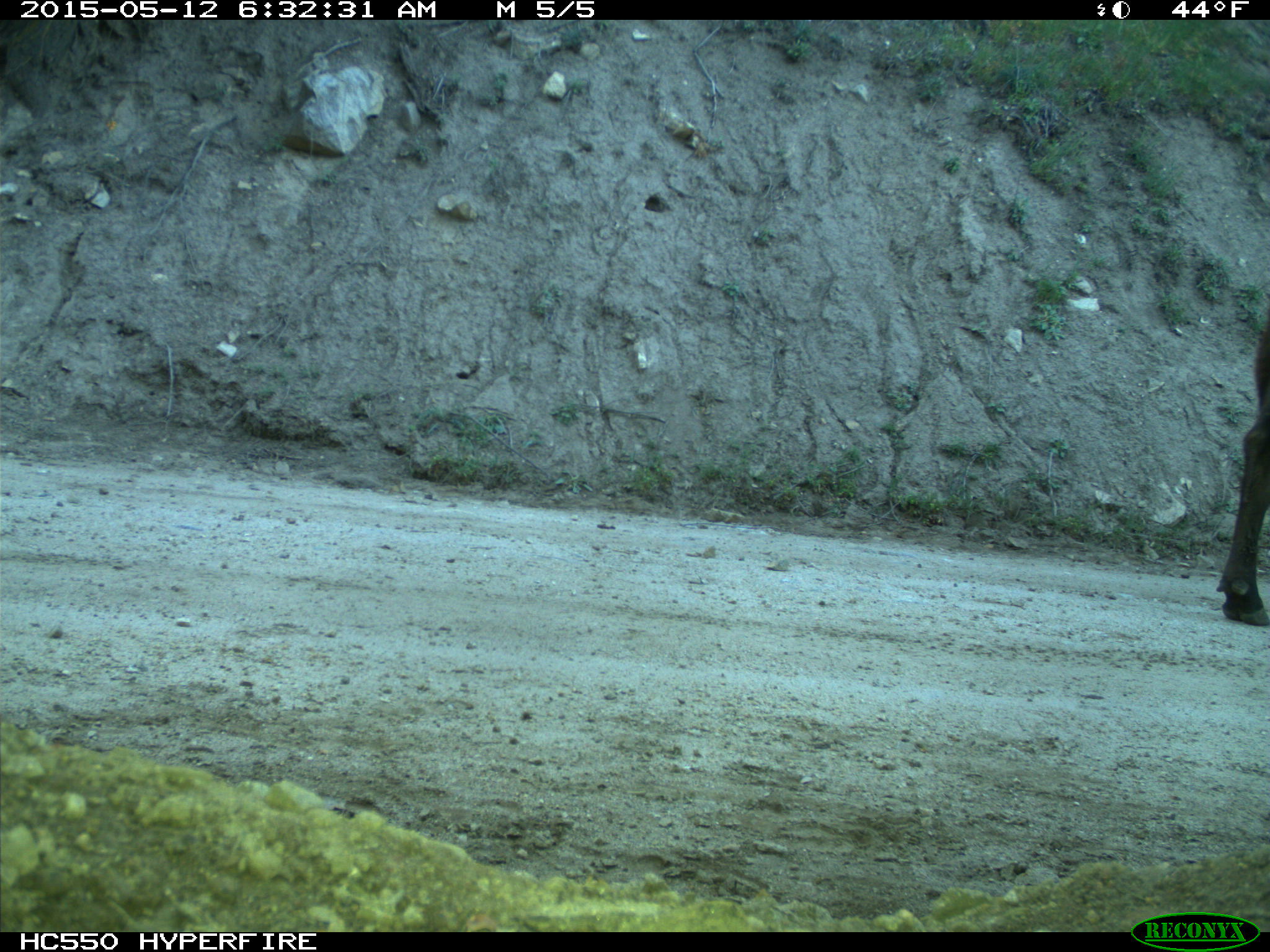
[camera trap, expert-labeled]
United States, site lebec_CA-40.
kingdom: Animalia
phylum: Chordata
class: Mammalia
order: Artiodactyla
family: Bovidae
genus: Bos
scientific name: Bos taurus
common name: domestic cow